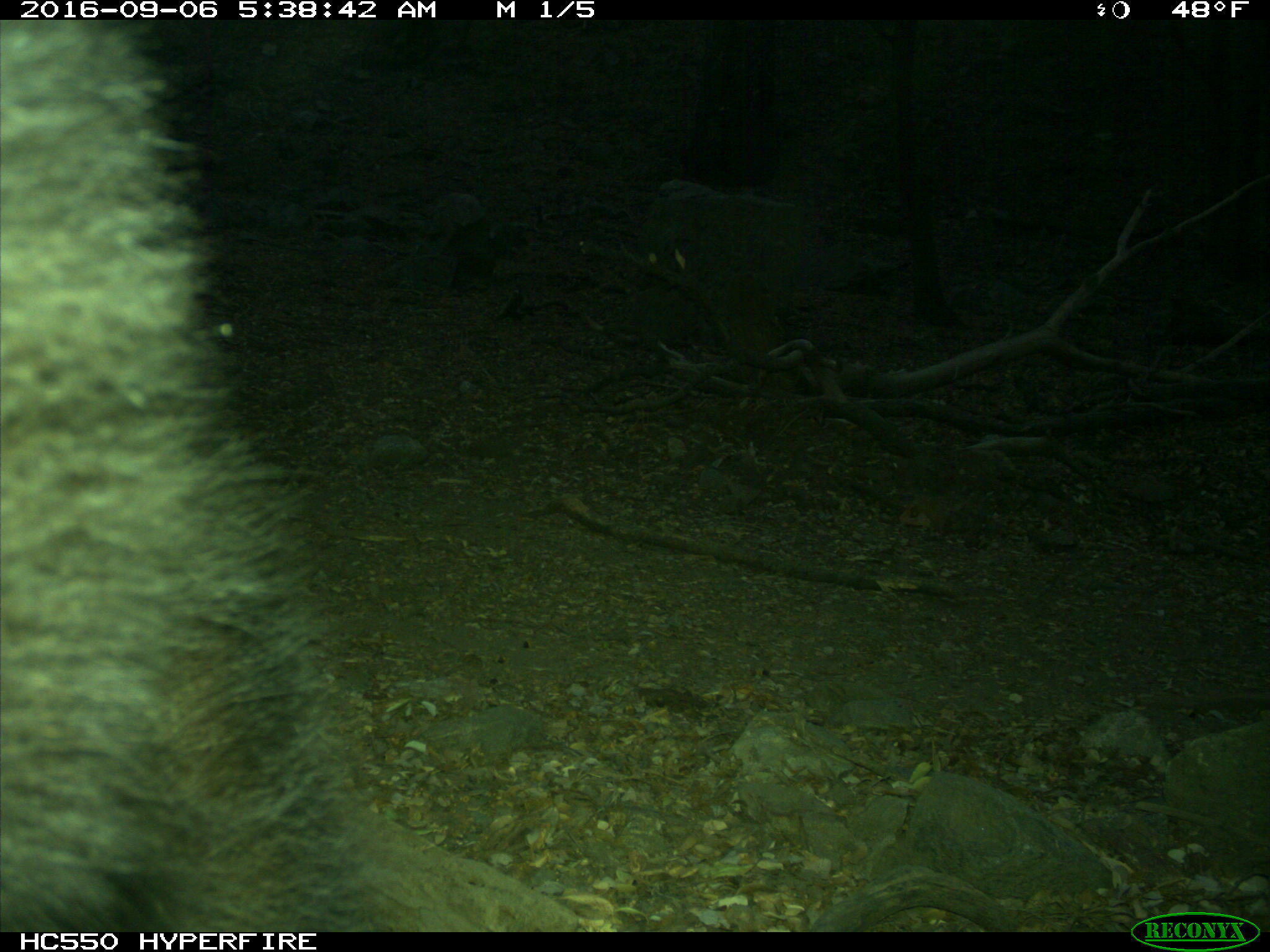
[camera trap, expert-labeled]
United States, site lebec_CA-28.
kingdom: Animalia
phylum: Chordata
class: Mammalia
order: Carnivora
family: Ursidae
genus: Ursus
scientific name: Ursus americanus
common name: american black bear